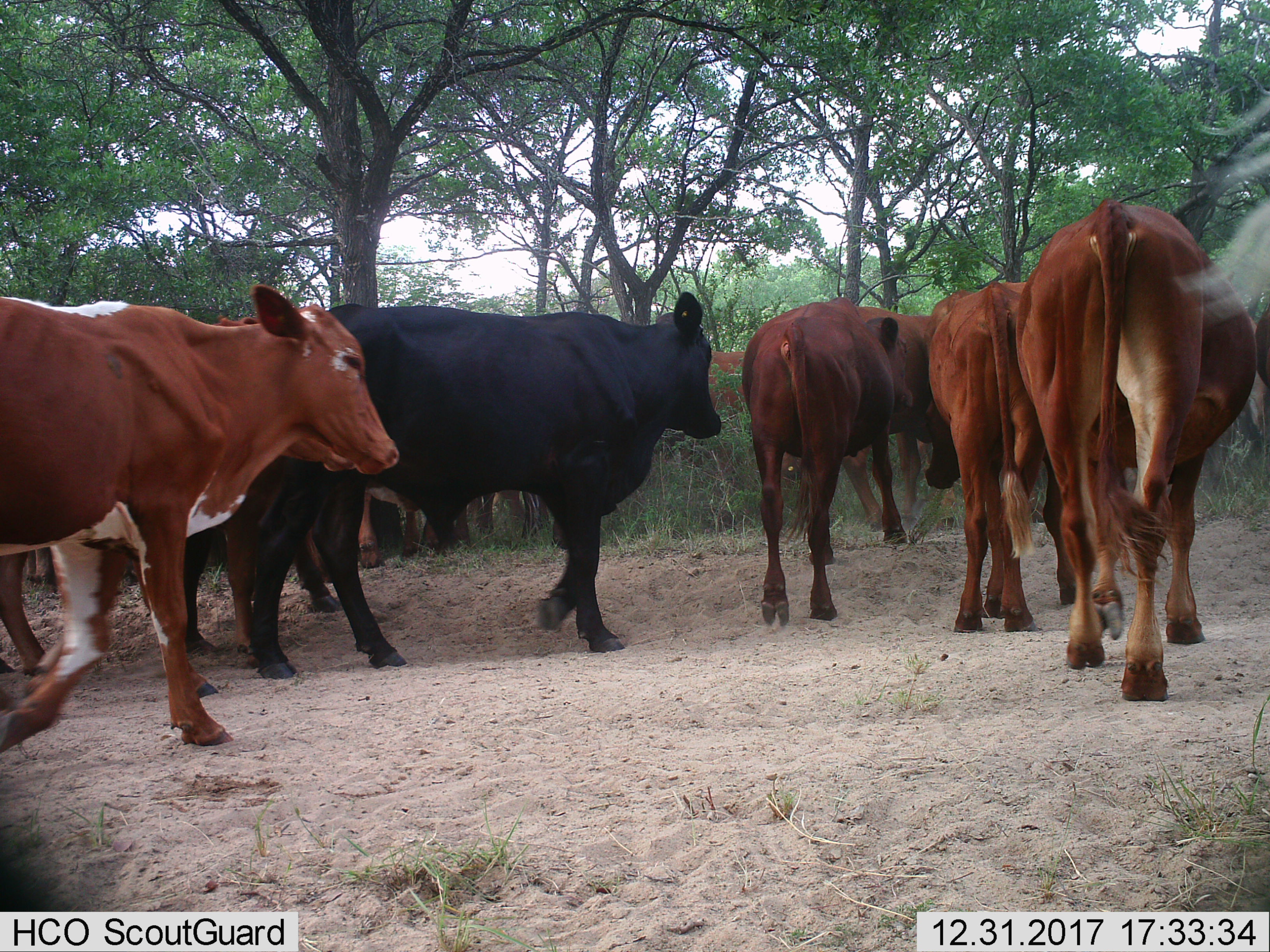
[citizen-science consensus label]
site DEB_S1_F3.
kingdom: Animalia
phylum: Chordata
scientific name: Vertebrata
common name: domestic animal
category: domesticanimal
Domesticanimal (domestic animal) (Vertebrata), count 11-50. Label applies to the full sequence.